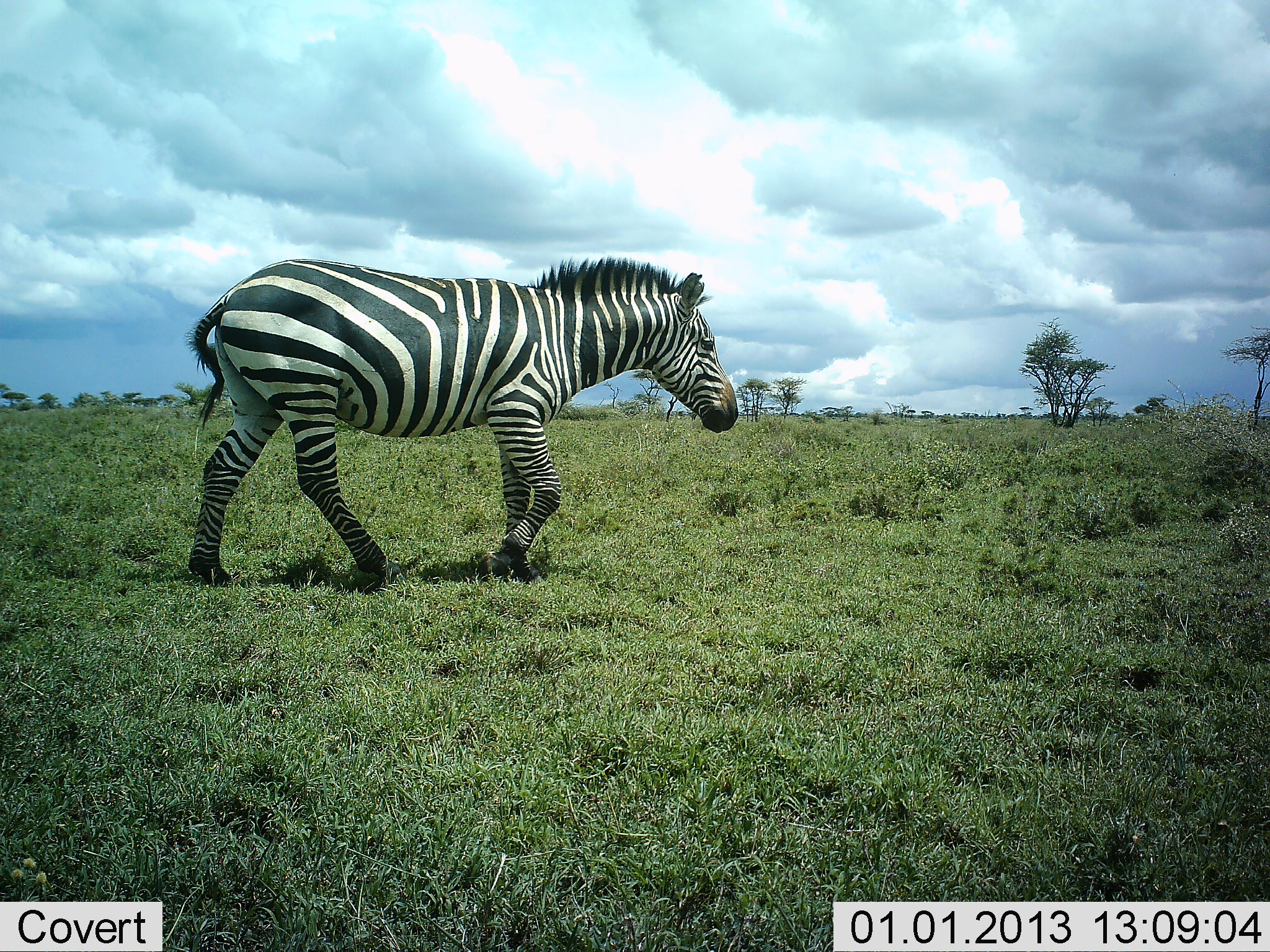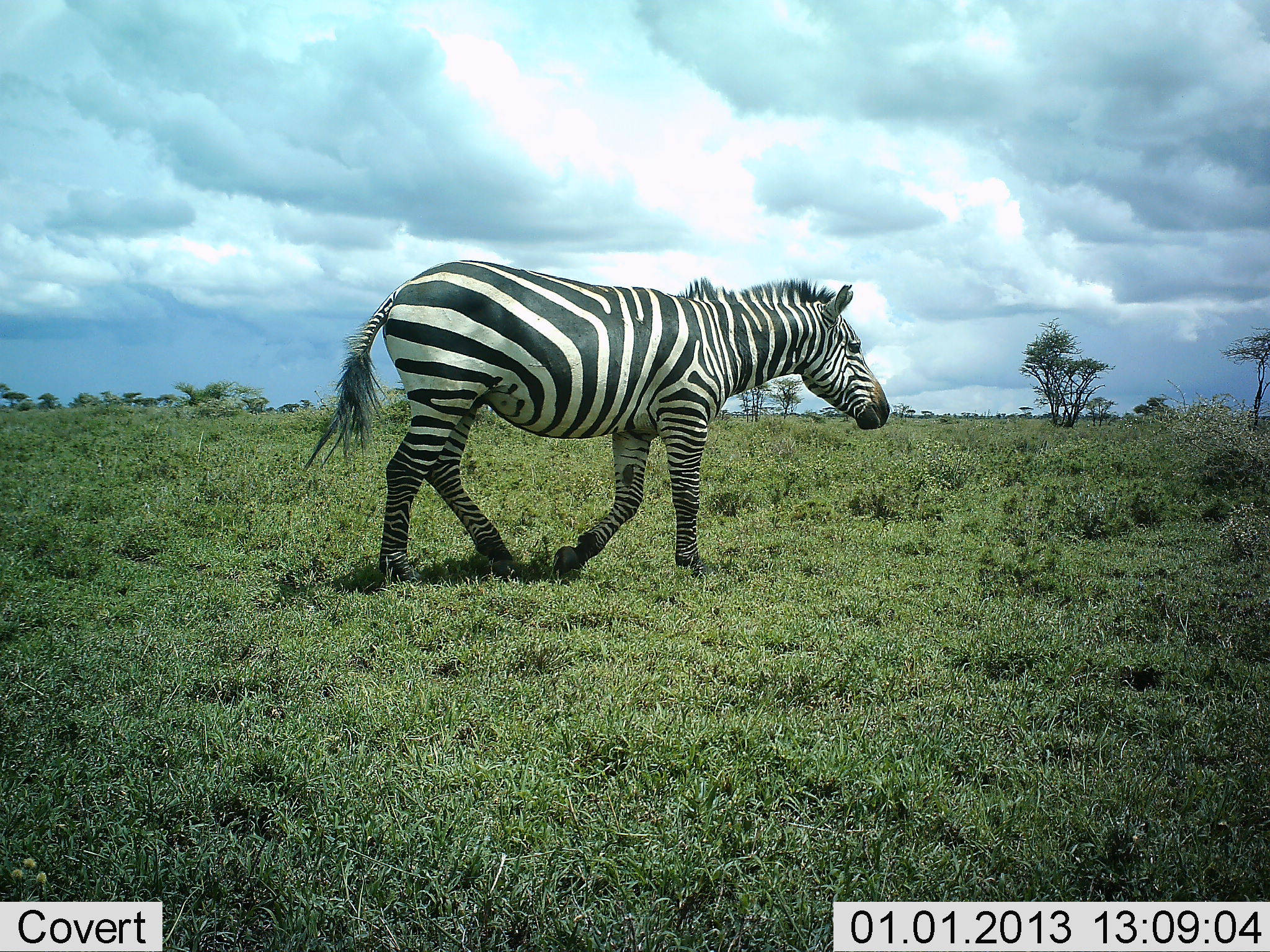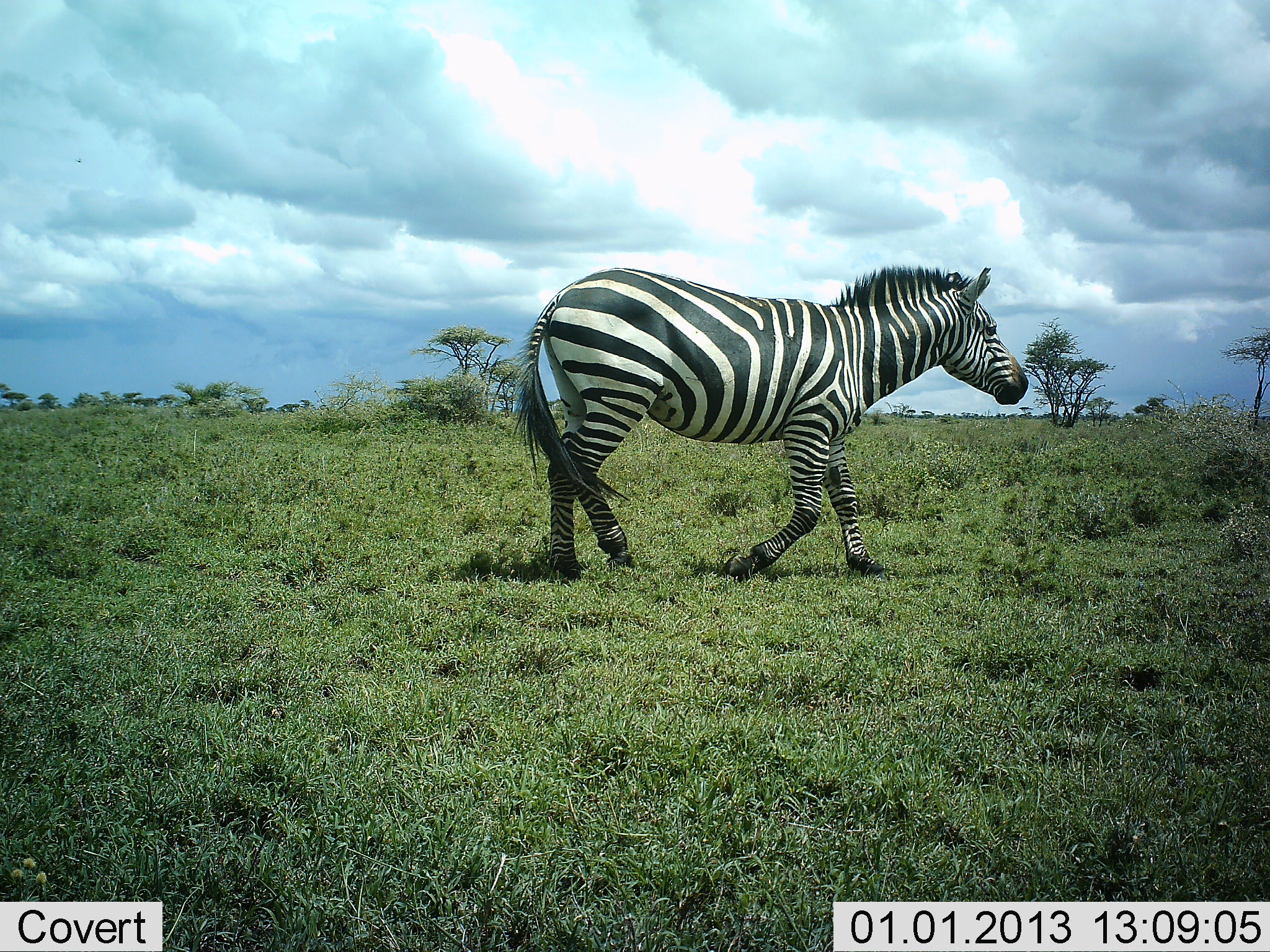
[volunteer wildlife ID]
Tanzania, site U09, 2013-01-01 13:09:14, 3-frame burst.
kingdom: Animalia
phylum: Chordata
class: Mammalia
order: Perissodactyla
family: Equidae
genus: Equus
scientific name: Equus quagga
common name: plains zebra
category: zebra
Zebra (plains zebra) (Equus quagga), count 1. Behavior (volunteer vote fractions): standing 20%, resting 0%, moving 90%, interacting 0%. Young present (vote fraction): 0%. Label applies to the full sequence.